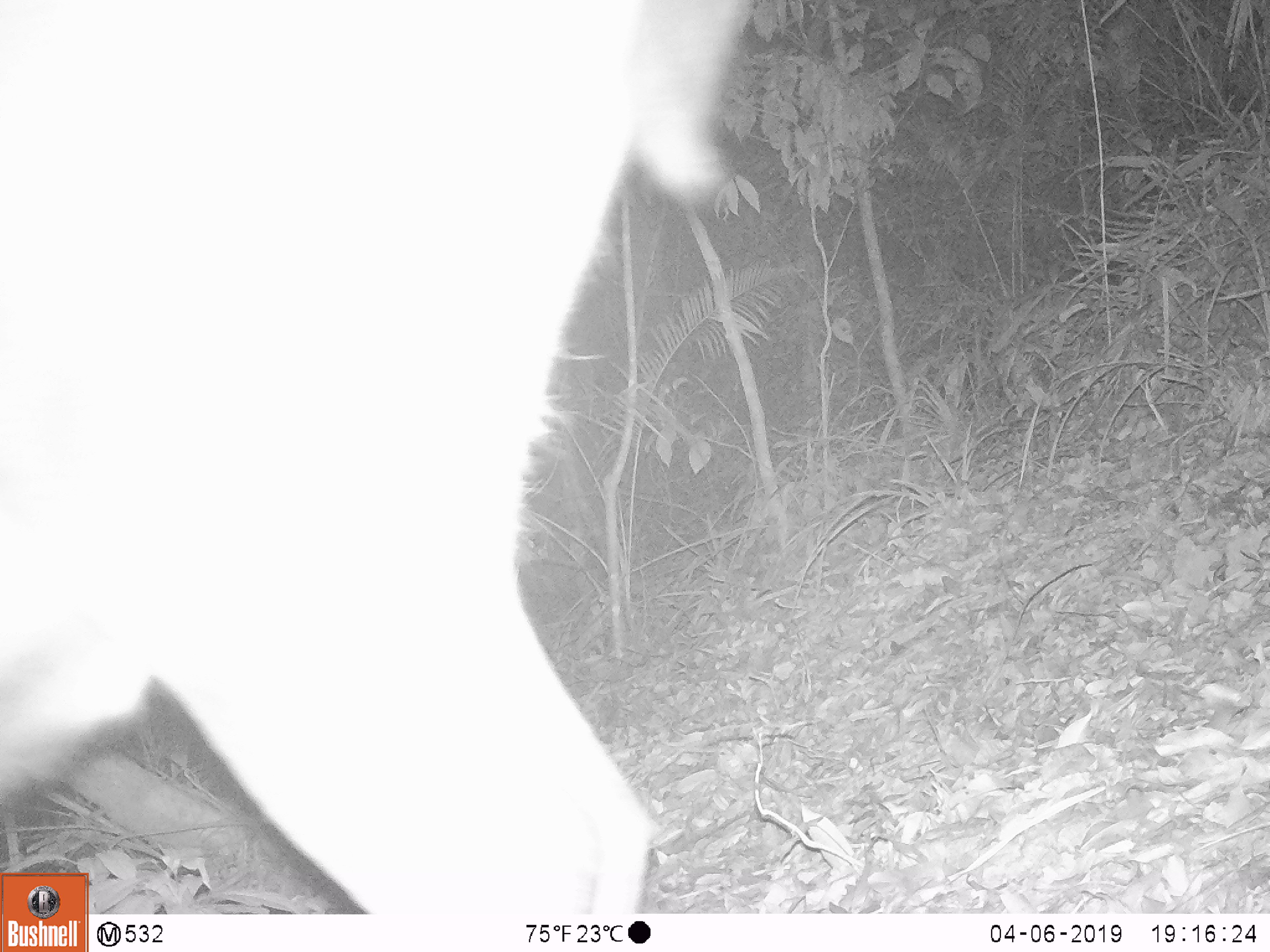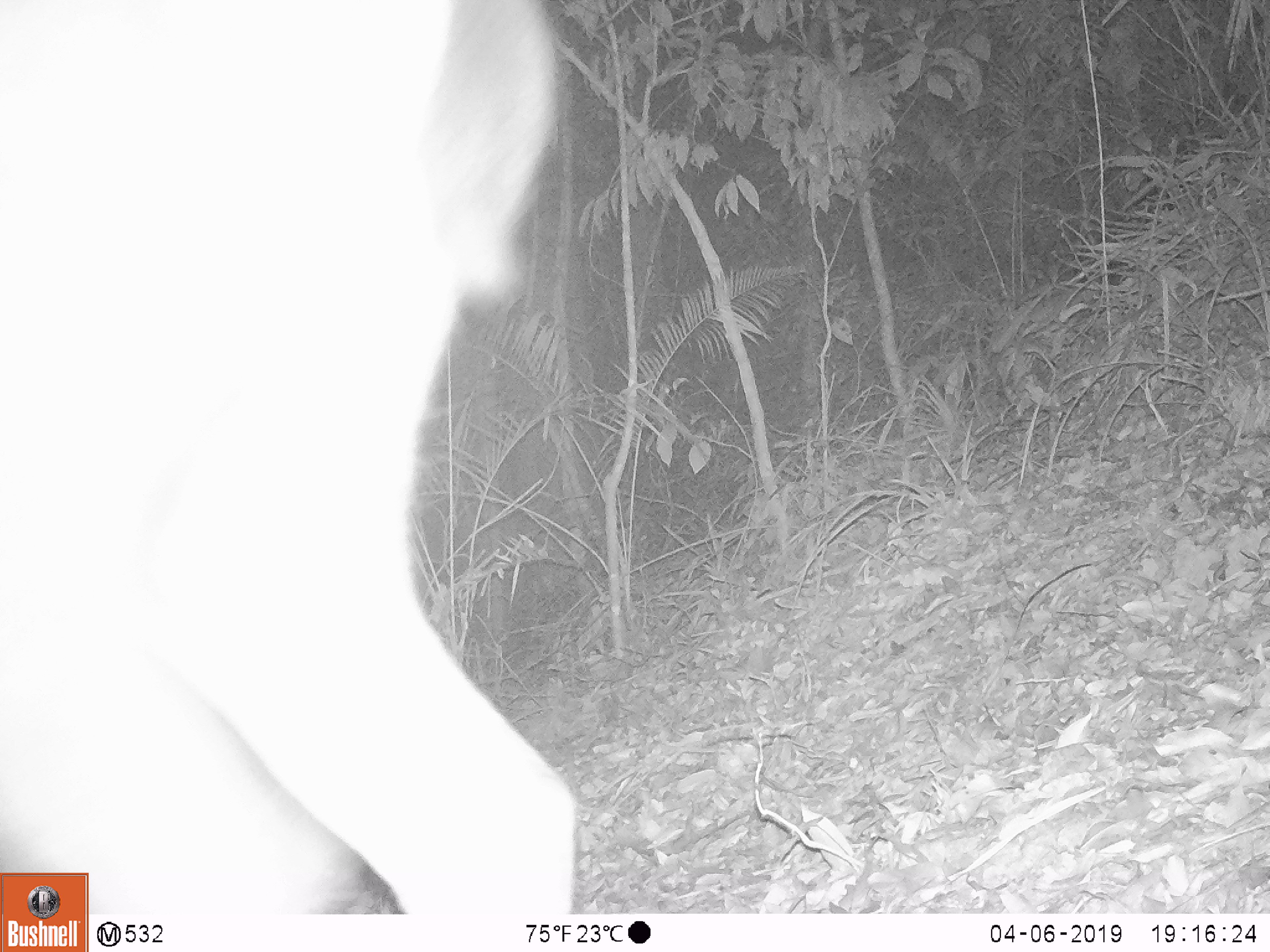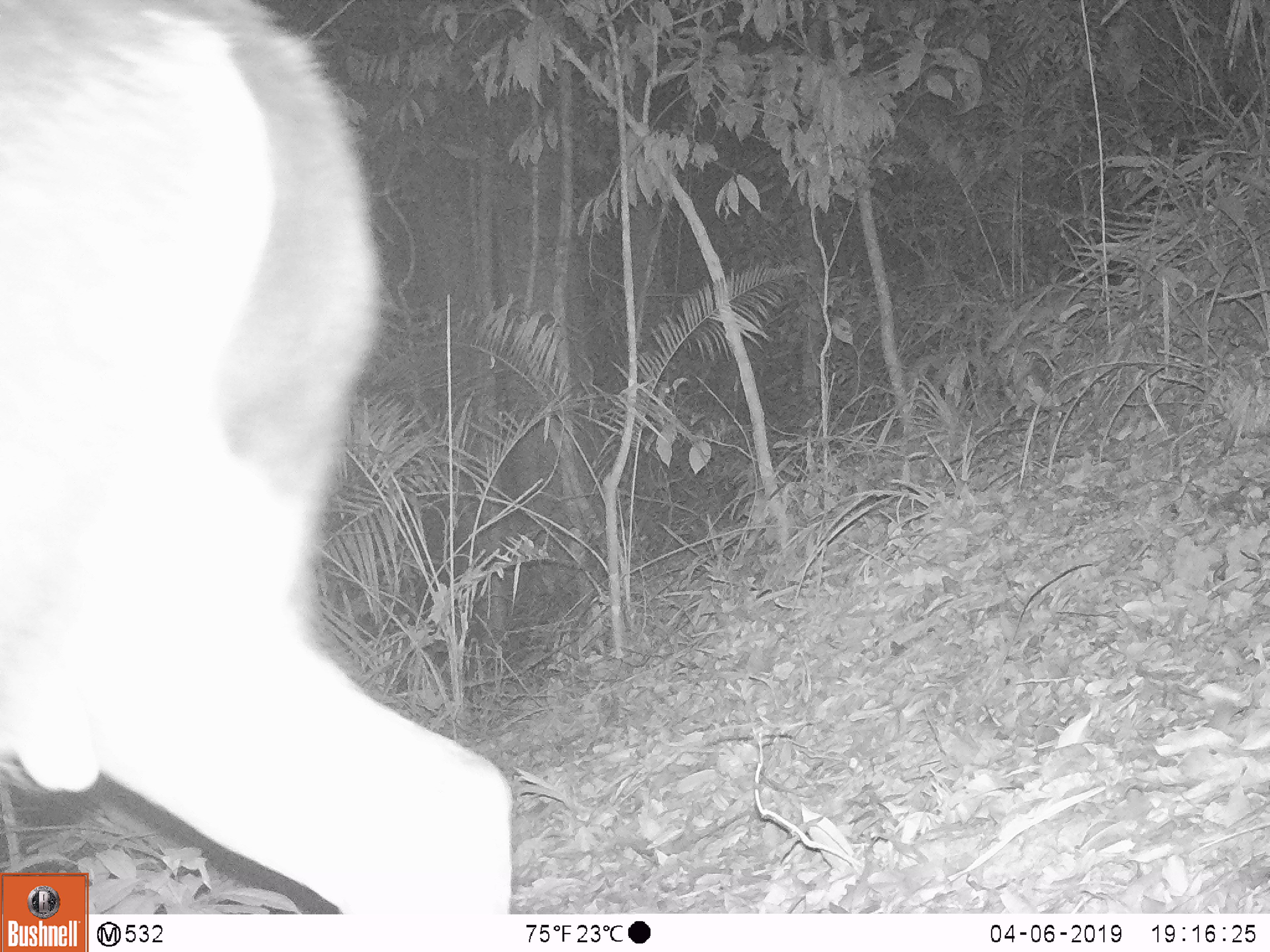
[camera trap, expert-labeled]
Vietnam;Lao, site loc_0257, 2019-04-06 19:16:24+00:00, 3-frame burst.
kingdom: Animalia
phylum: Chordata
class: Mammalia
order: Artiodactyla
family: Cervidae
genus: Rusa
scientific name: Rusa unicolor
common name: sambar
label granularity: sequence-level